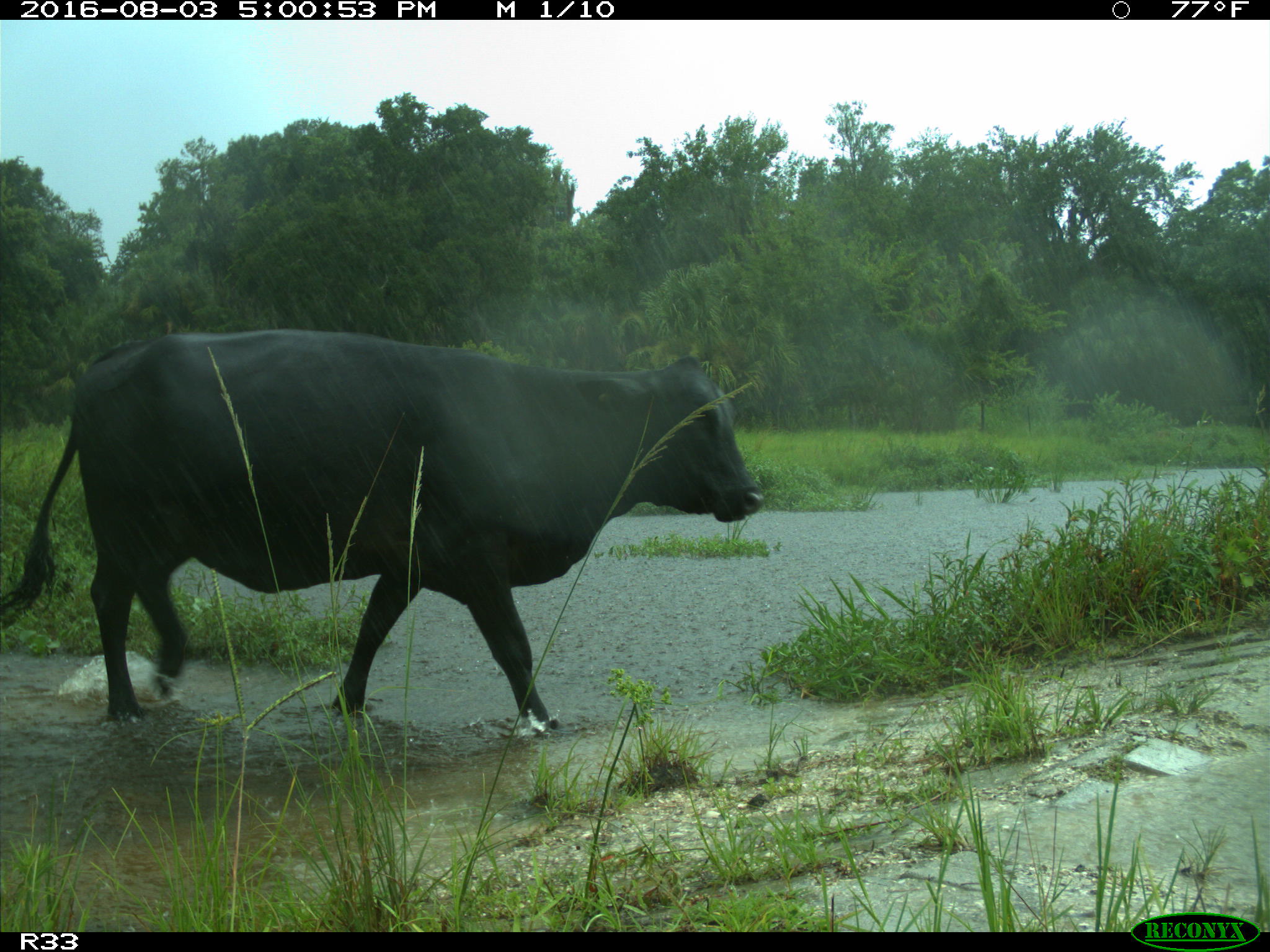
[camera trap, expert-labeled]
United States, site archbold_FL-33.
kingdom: Animalia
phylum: Chordata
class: Mammalia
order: Artiodactyla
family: Bovidae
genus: Bos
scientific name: Bos taurus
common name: domestic cow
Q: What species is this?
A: Bos taurus (domestic cow).